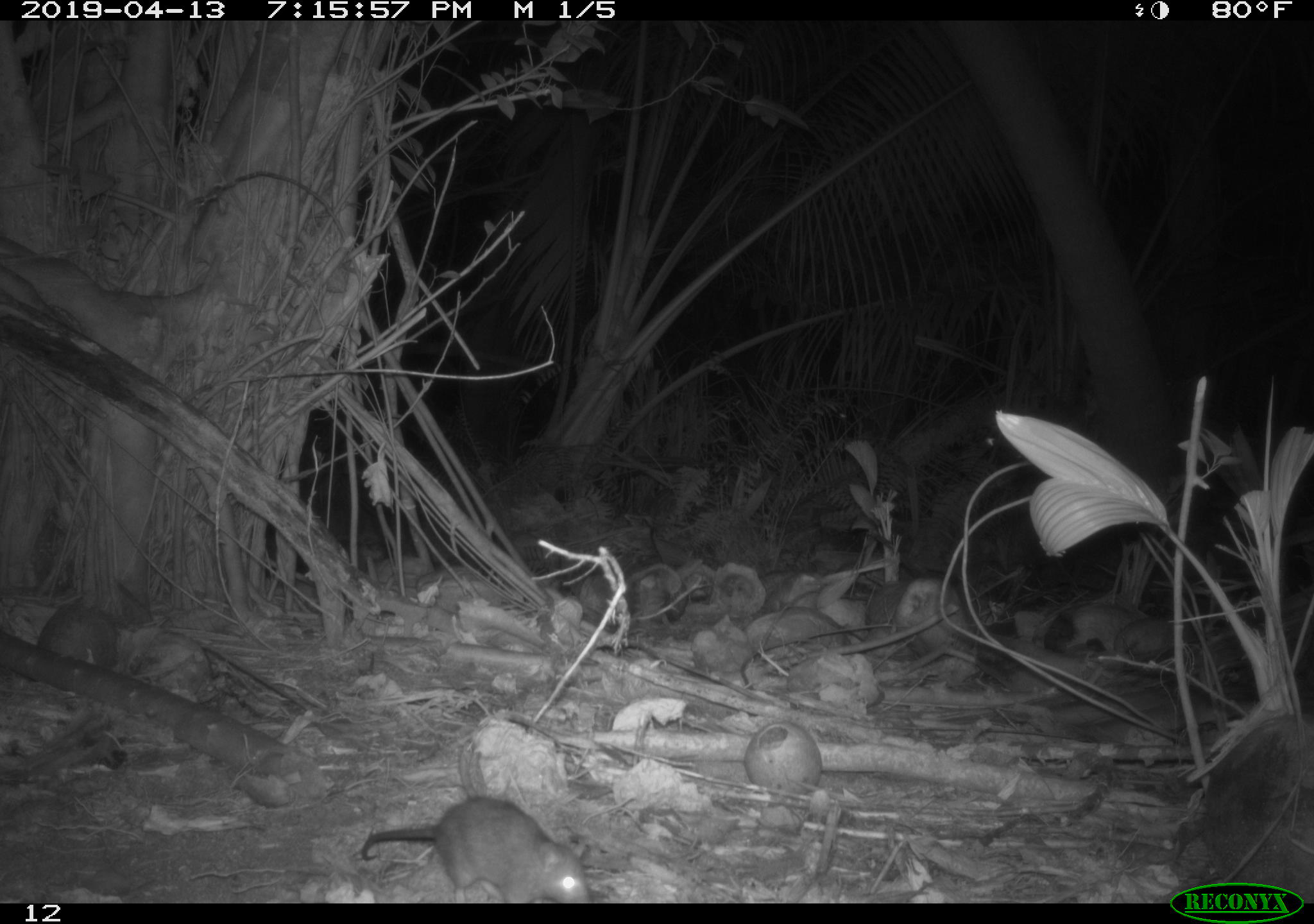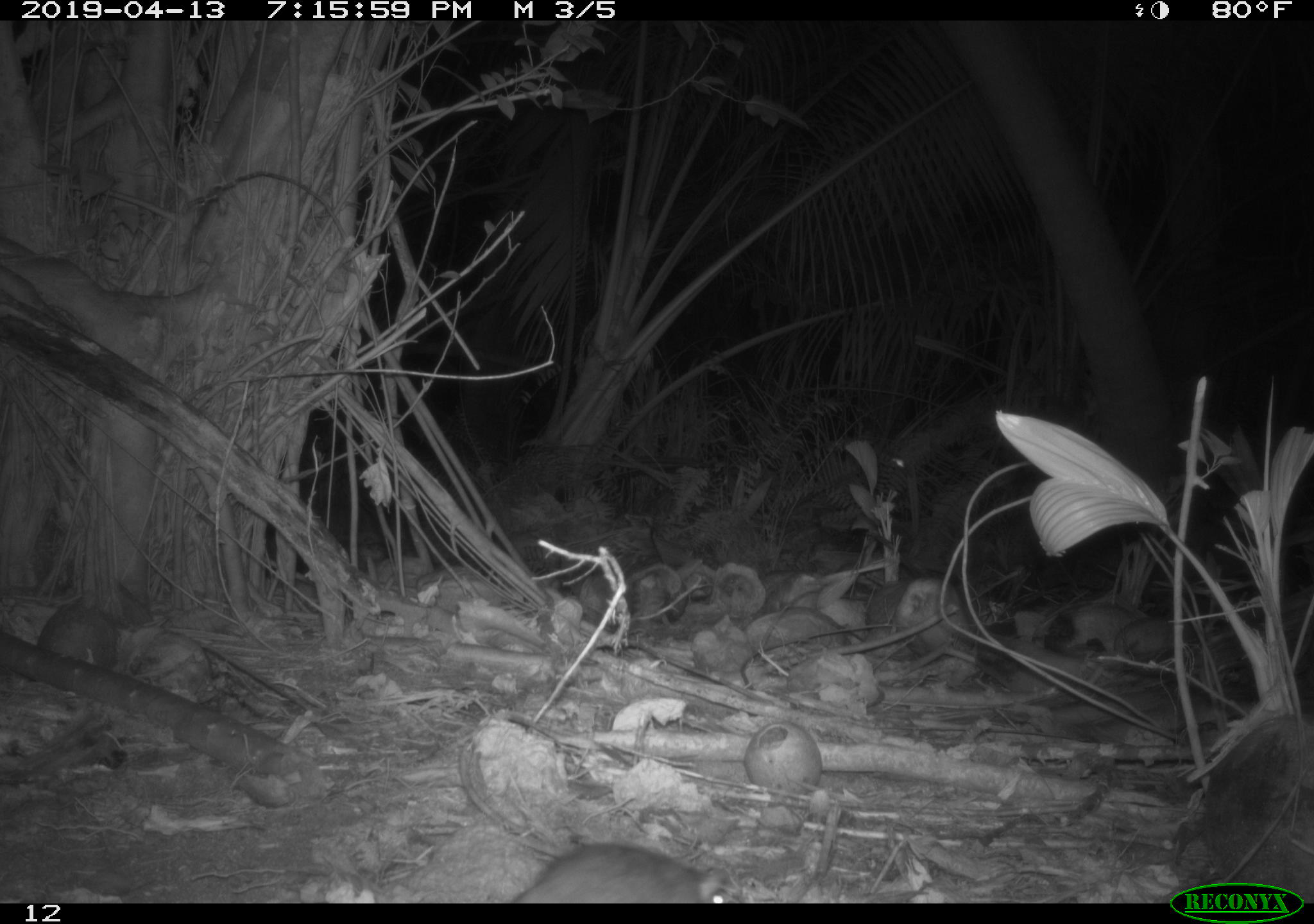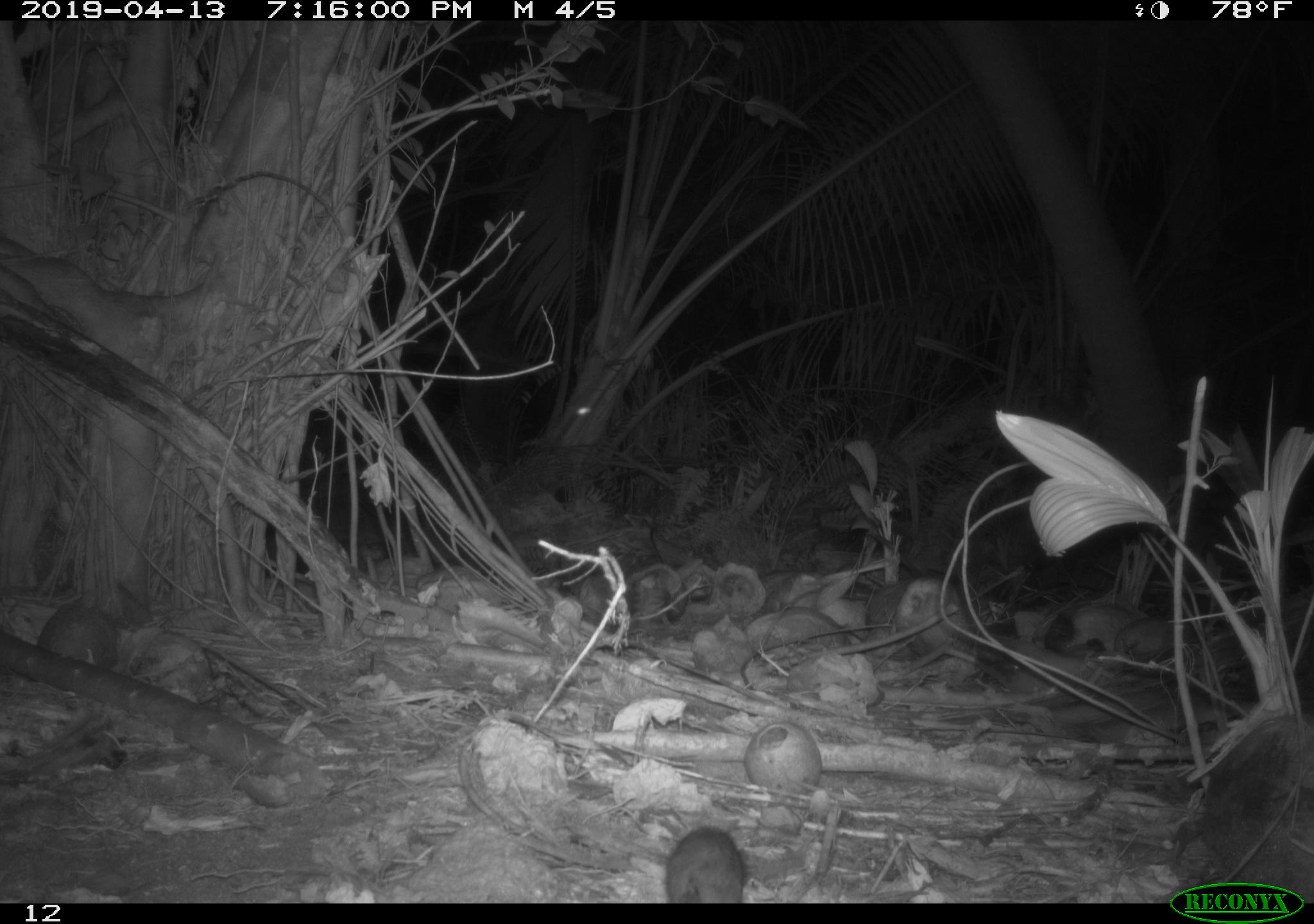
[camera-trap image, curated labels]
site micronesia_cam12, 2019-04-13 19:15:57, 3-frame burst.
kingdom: Animalia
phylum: Chordata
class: Mammalia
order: Rodentia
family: Muridae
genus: Rattus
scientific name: Rattus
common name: rat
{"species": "rat (Rattus)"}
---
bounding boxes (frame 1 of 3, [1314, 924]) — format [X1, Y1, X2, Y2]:
rat: [361, 788, 595, 905]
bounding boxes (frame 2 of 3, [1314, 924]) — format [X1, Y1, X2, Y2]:
rat: [506, 831, 732, 903]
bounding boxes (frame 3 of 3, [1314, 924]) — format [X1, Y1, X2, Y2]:
rat: [664, 826, 753, 900]